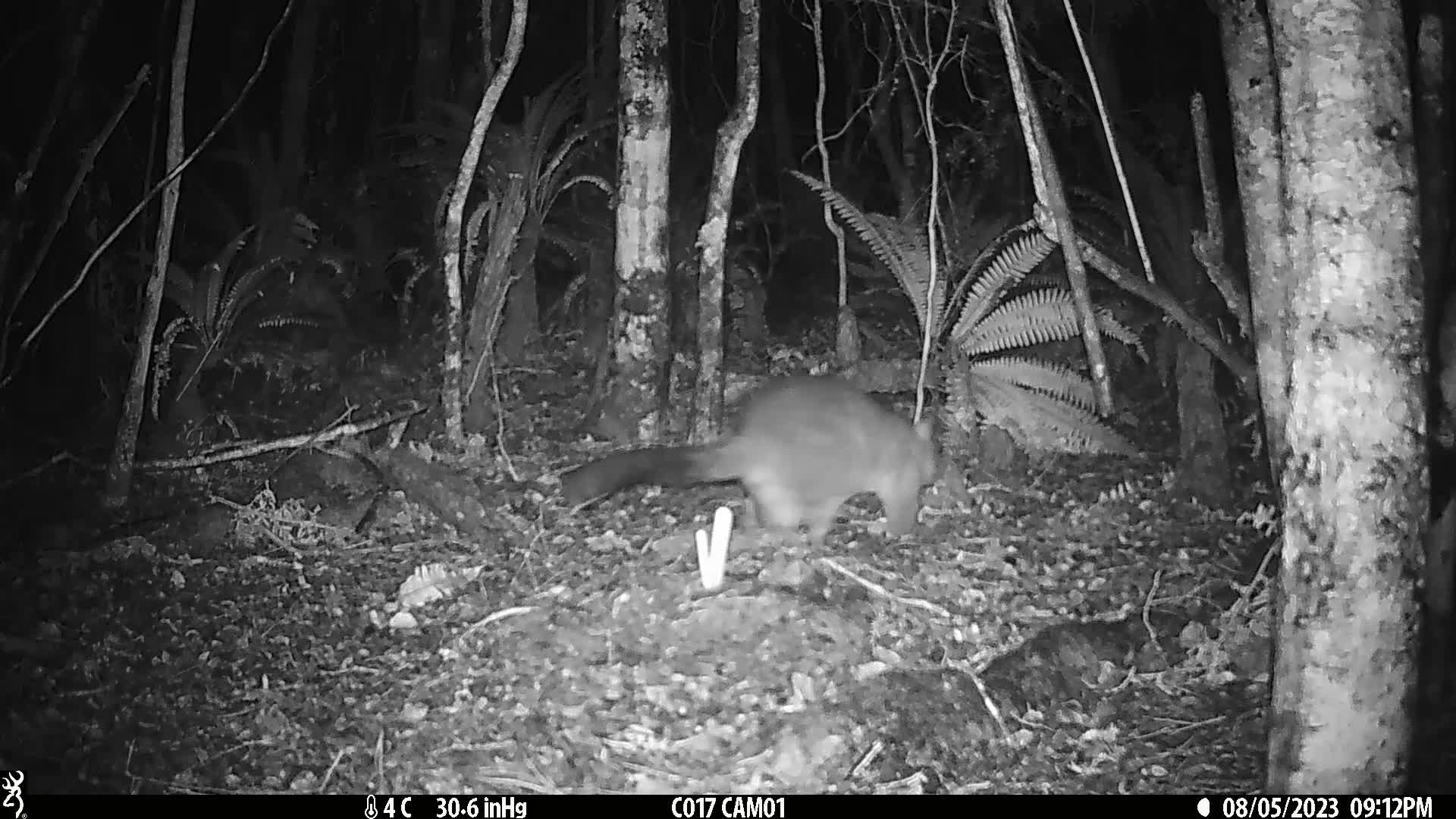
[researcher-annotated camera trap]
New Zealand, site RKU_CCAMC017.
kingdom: Animalia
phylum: Chordata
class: Mammalia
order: Diprotodontia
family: Phalangeridae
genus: Trichosurus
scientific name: Trichosurus vulpecula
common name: common brushtail possum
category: possum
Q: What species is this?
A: Possum (common brushtail possum) (Trichosurus vulpecula).